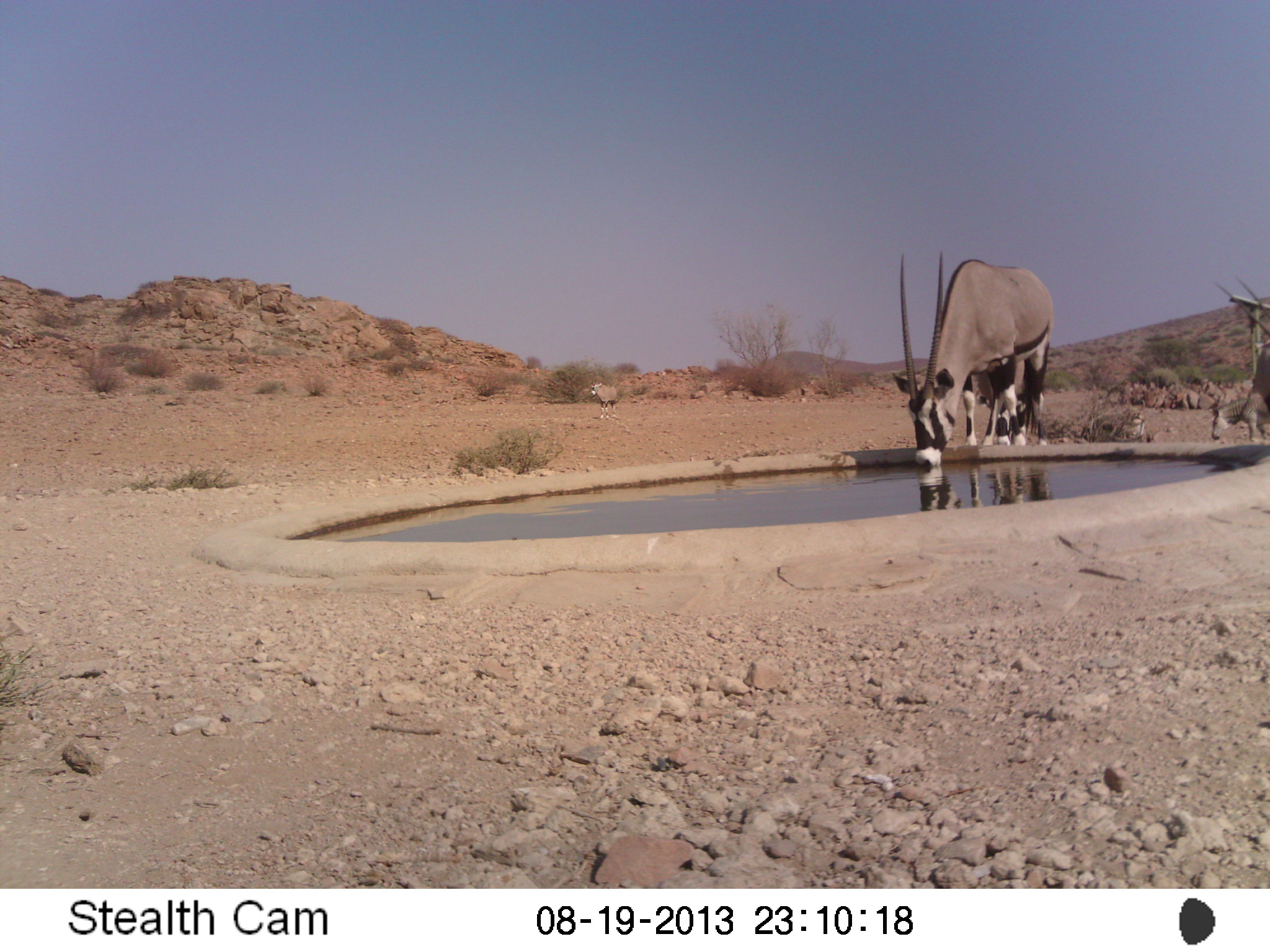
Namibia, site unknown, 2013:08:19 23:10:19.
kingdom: Animalia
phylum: Chordata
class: Mammalia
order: Artiodactyla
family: Bovidae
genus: Oryx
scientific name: Oryx gazella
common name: gemsbok